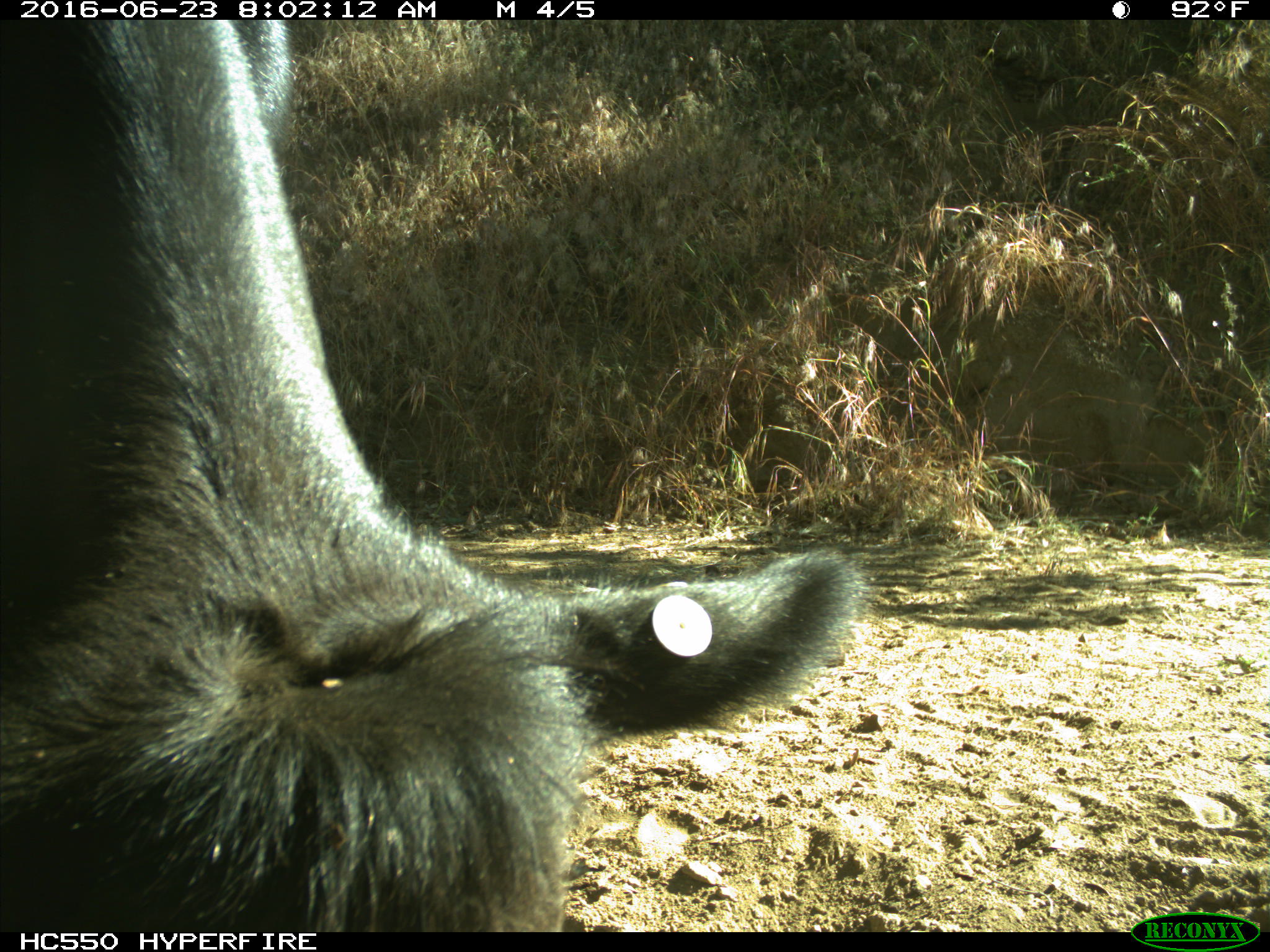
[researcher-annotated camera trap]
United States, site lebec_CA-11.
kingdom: Animalia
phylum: Chordata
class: Mammalia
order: Artiodactyla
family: Bovidae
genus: Bos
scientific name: Bos taurus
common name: domestic cow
Bos taurus (domestic cow).